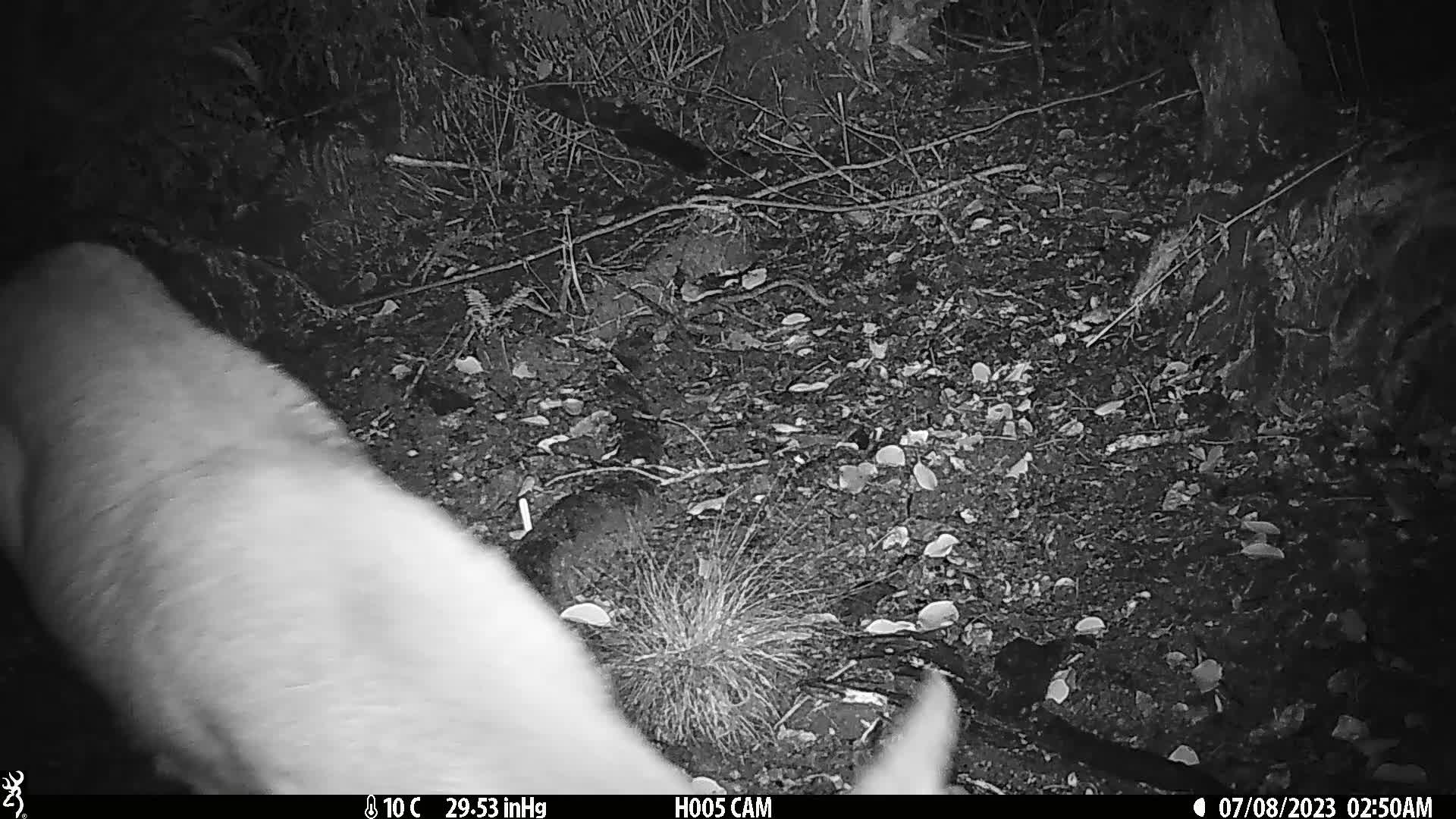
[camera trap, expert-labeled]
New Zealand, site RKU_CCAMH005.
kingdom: Animalia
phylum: Chordata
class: Mammalia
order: Artiodactyla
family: Cervidae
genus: Odocoileus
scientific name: Odocoileus virginianus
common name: white-tailed deer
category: white tailed deer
White tailed deer (white-tailed deer) (Odocoileus virginianus).